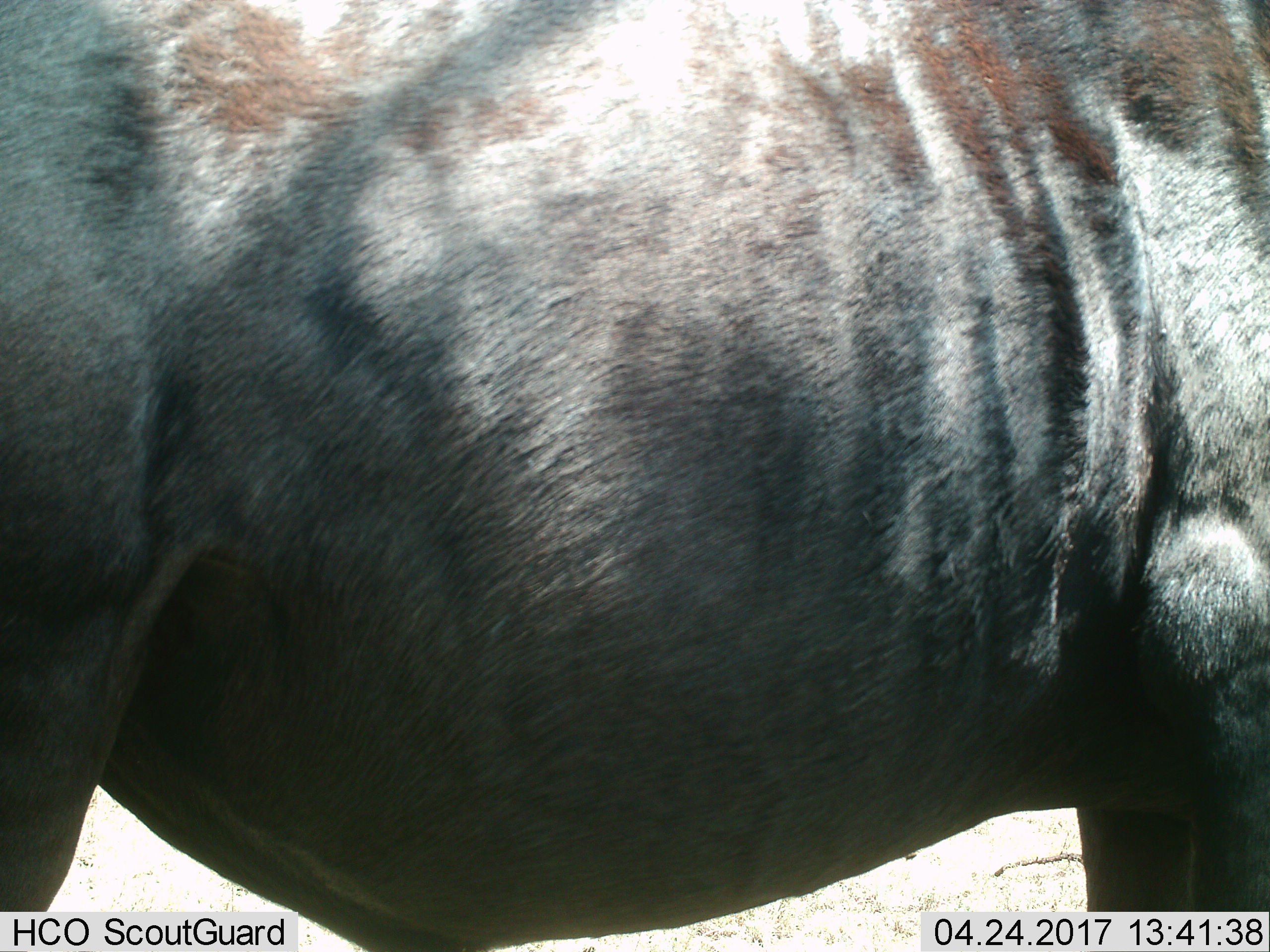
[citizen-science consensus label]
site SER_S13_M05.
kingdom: Animalia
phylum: Chordata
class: Mammalia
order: Artiodactyla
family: Bovidae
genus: Connochaetes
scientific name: Connochaetes taurinus taurinus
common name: blue wildebeest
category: wildebeestblue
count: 1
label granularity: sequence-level